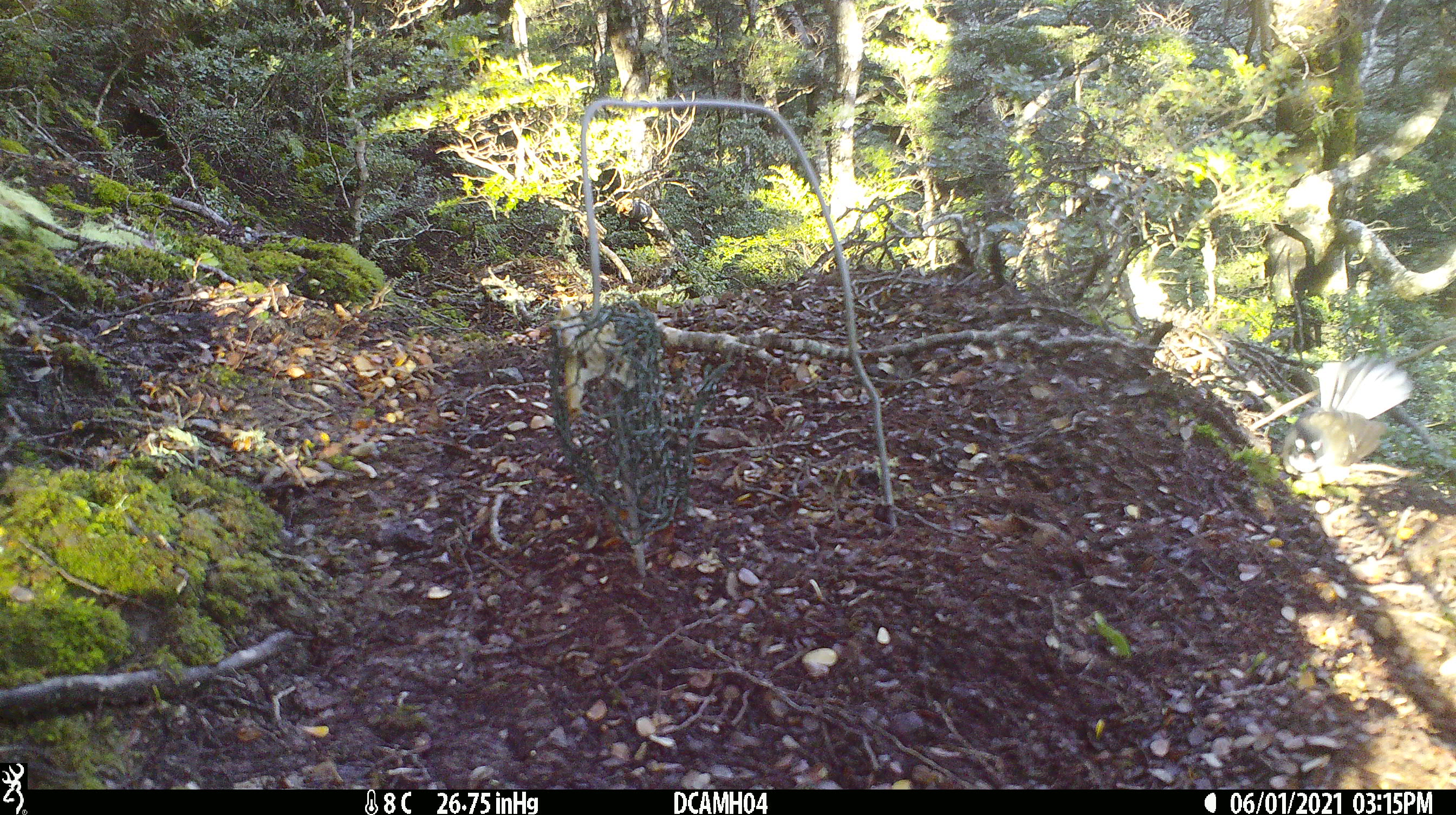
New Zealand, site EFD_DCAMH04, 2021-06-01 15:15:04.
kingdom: Animalia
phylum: Chordata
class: Aves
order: Passeriformes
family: Rhipiduridae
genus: Rhipidura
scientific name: Rhipidura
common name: fantails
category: fantail